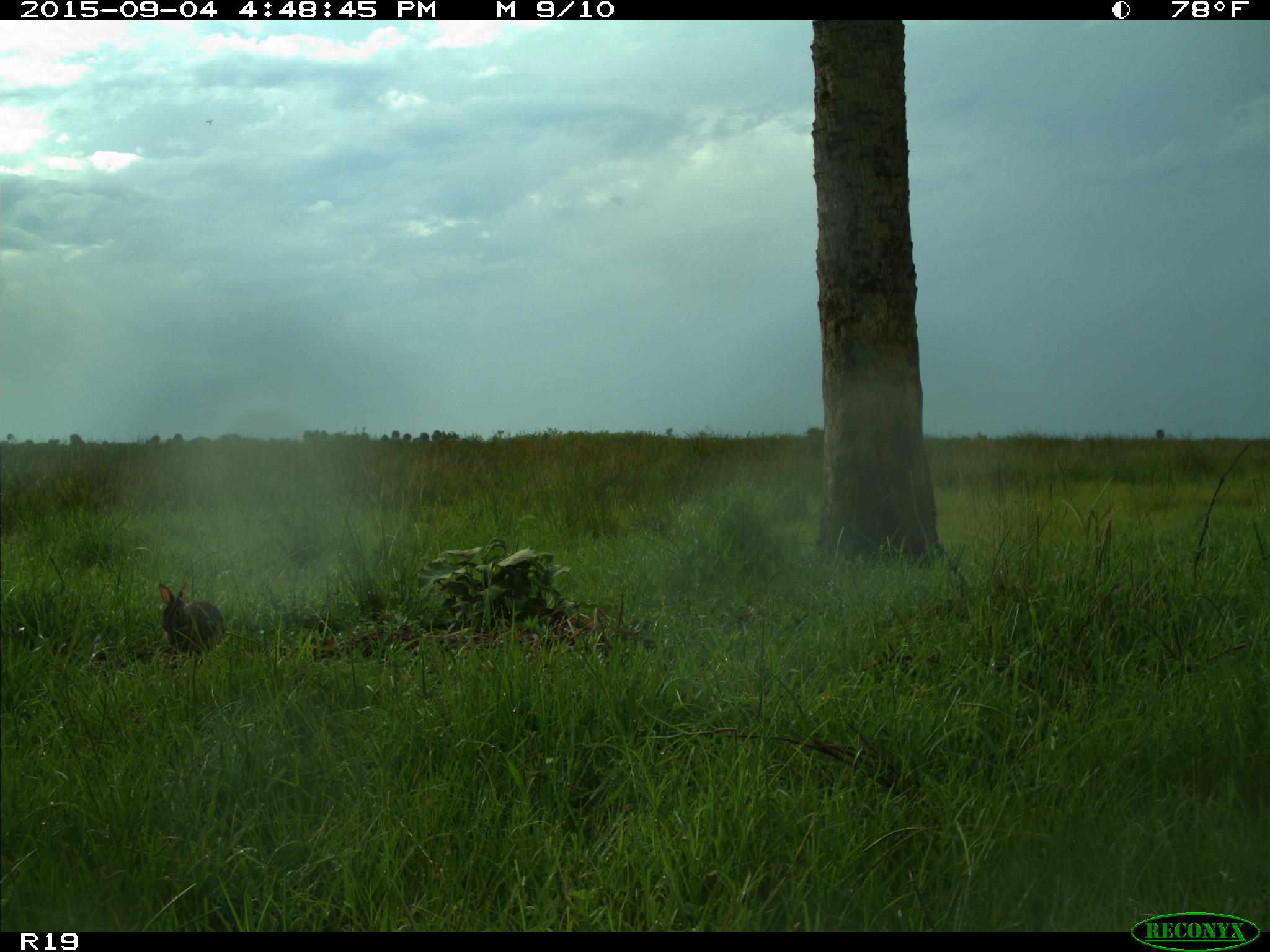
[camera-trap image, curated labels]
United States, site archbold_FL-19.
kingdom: Animalia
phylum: Chordata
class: Mammalia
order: Lagomorpha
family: Leporidae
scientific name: Leporidae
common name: rabbits and hares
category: unidentified rabbit